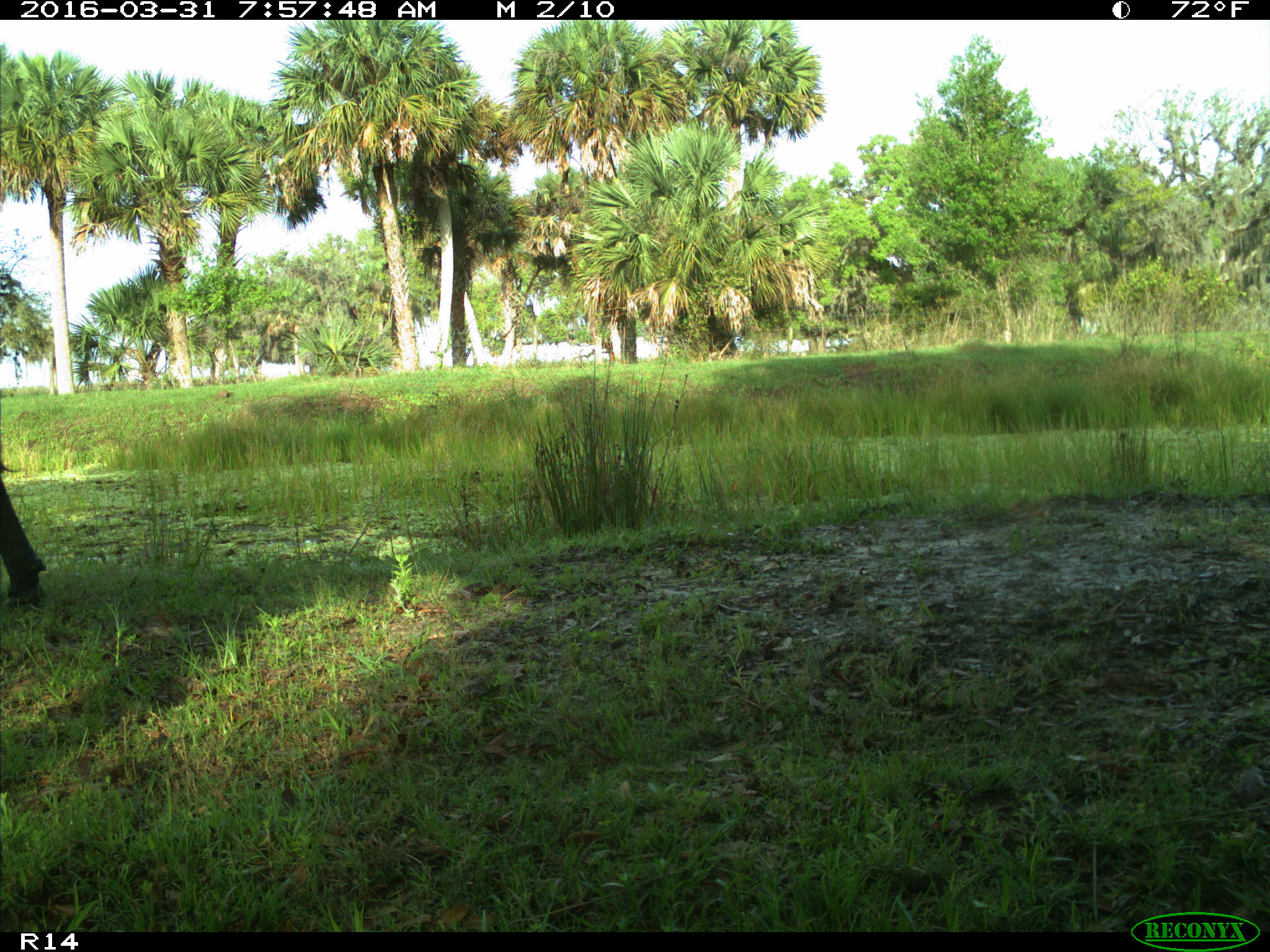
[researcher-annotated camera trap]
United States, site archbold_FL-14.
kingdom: Animalia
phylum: Chordata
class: Mammalia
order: Artiodactyla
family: Bovidae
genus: Bos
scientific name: Bos taurus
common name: domestic cow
Bos taurus (domestic cow).